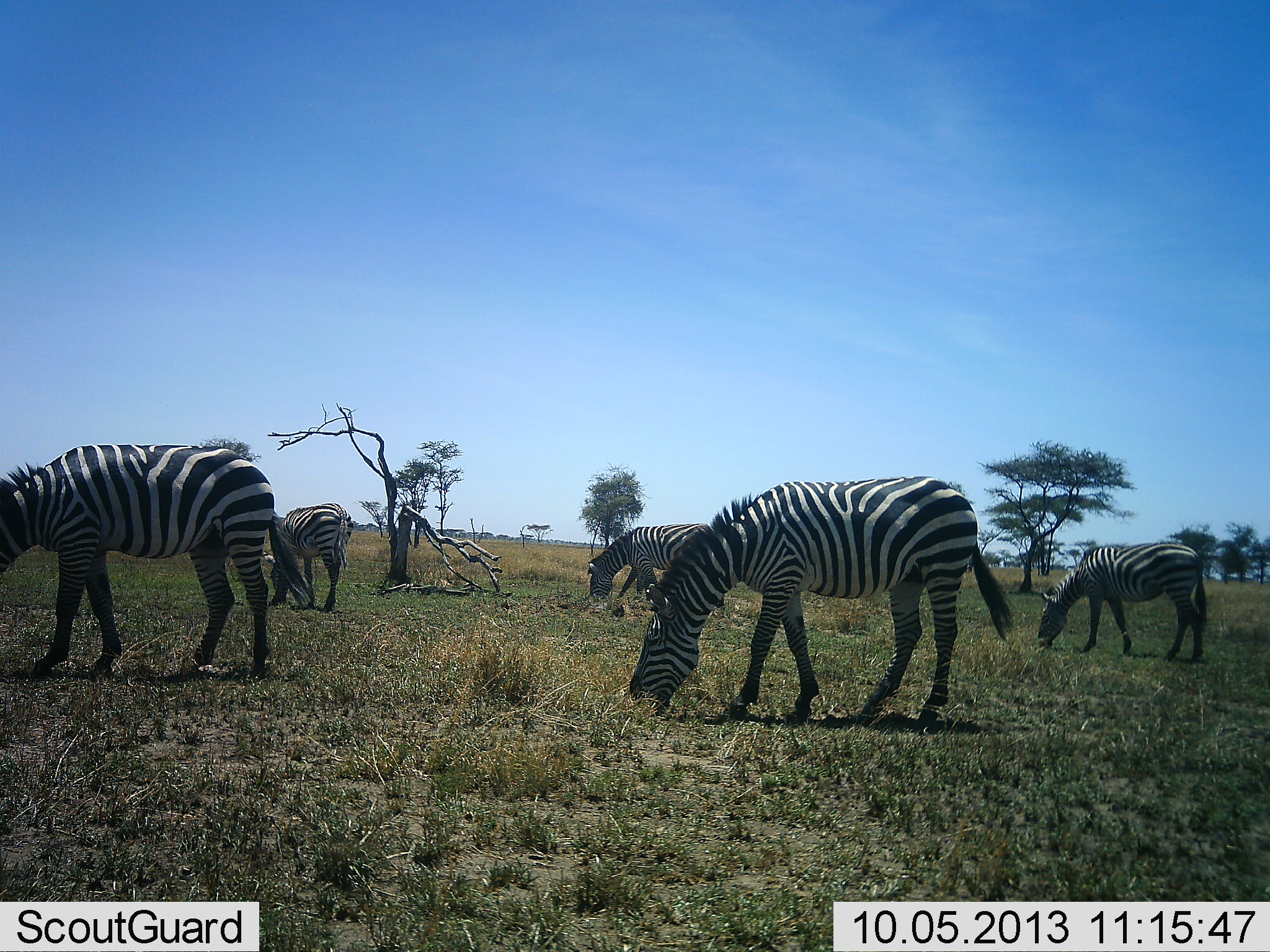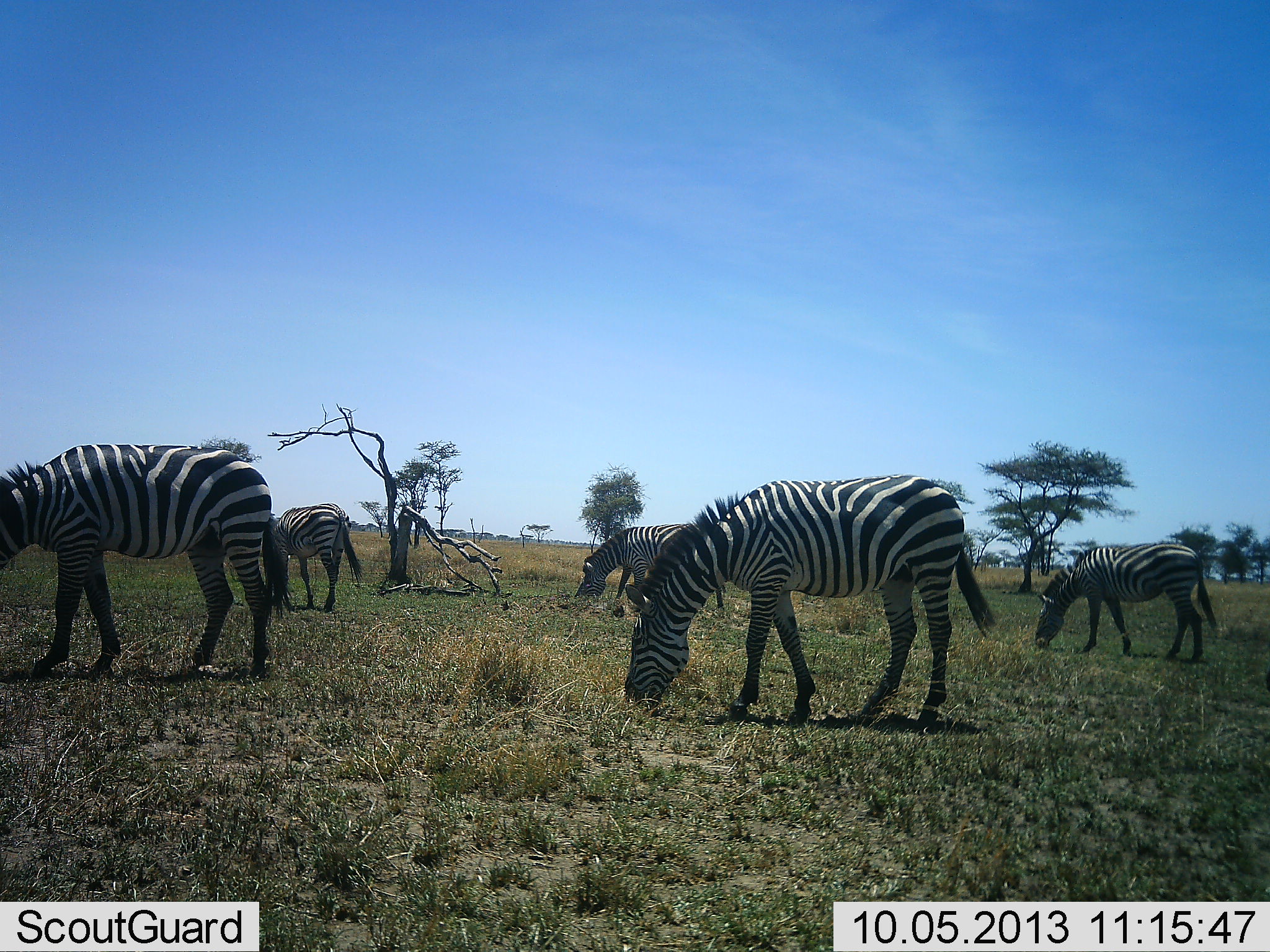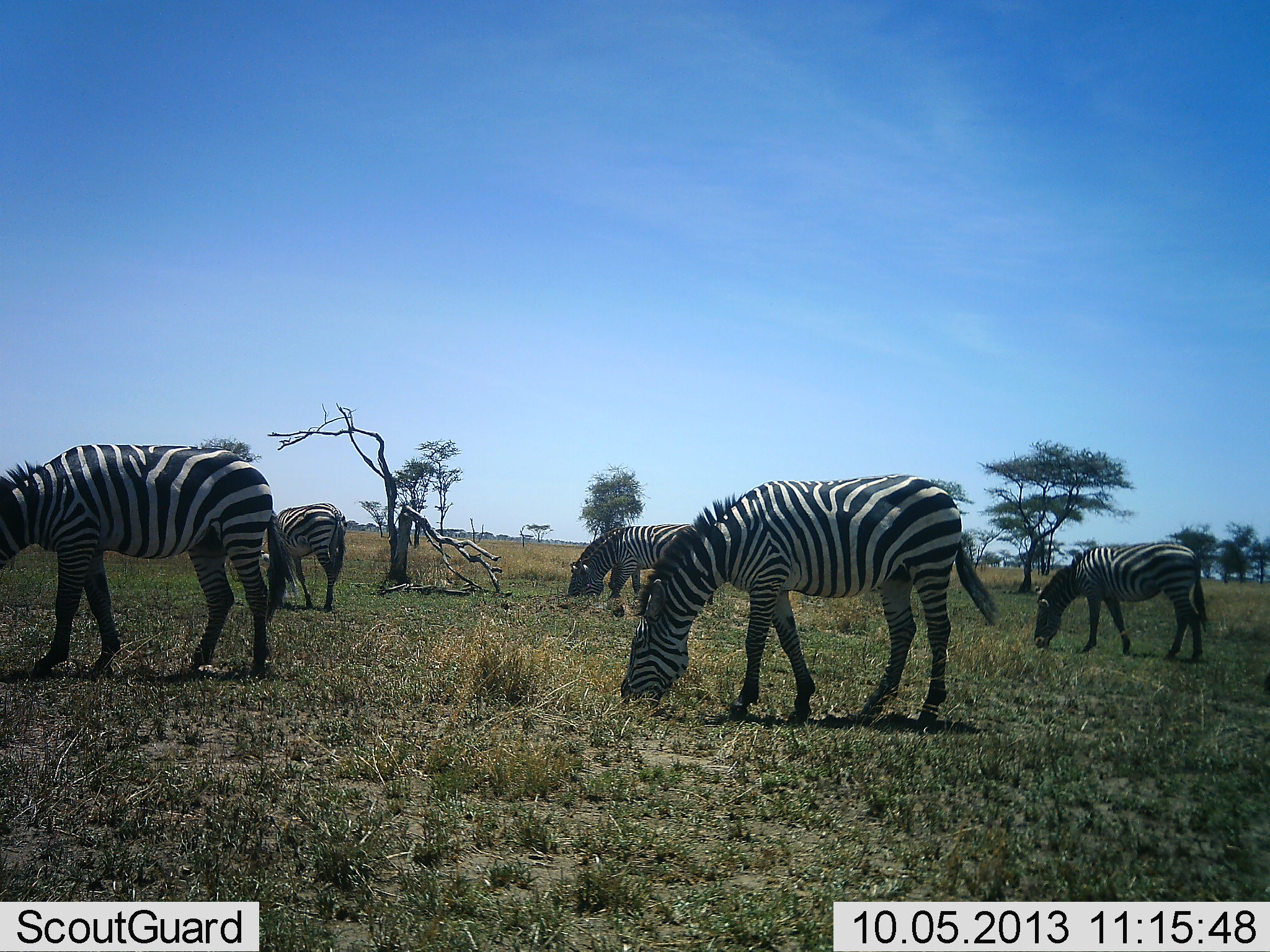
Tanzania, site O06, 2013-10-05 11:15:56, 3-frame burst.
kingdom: Animalia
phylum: Chordata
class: Mammalia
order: Perissodactyla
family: Equidae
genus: Equus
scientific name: Equus quagga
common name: plains zebra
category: zebra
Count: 5.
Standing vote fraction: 40%.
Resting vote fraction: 0%.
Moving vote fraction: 10%.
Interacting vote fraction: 0%.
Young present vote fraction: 0%.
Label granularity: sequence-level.